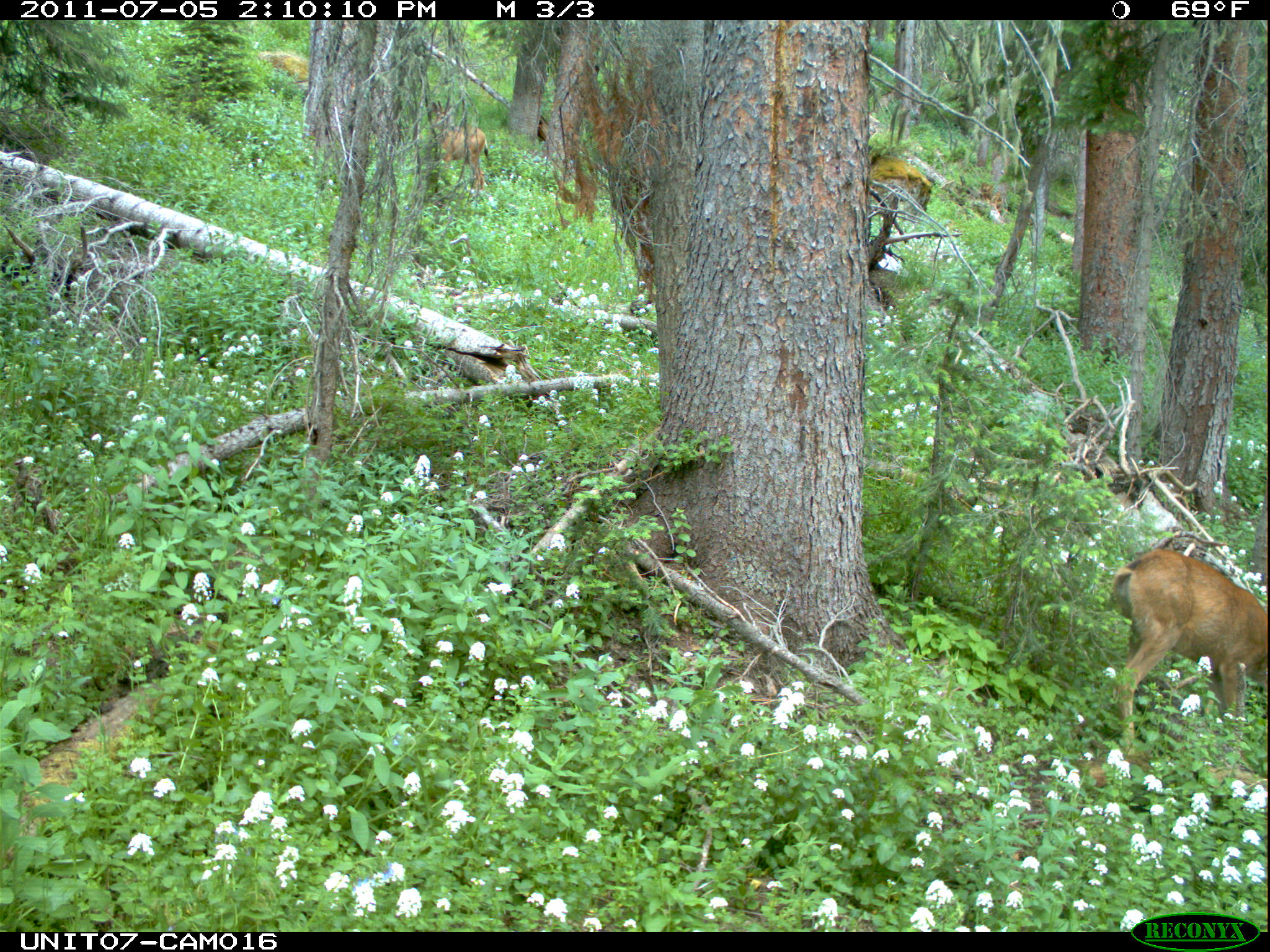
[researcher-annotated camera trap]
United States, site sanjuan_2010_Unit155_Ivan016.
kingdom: Animalia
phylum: Chordata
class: Mammalia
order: Artiodactyla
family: Cervidae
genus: Odocoileus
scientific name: Odocoileus hemionus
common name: mule deer